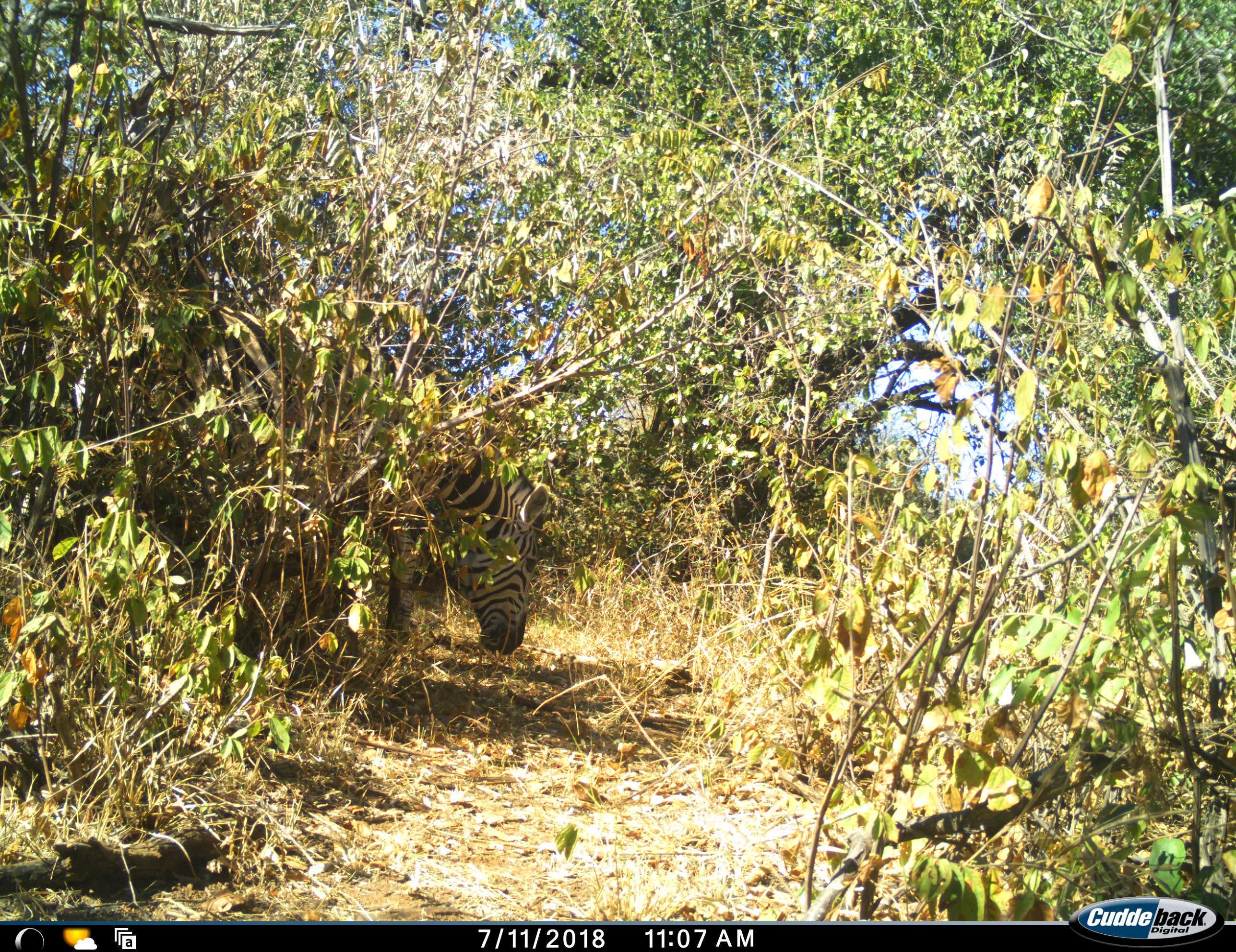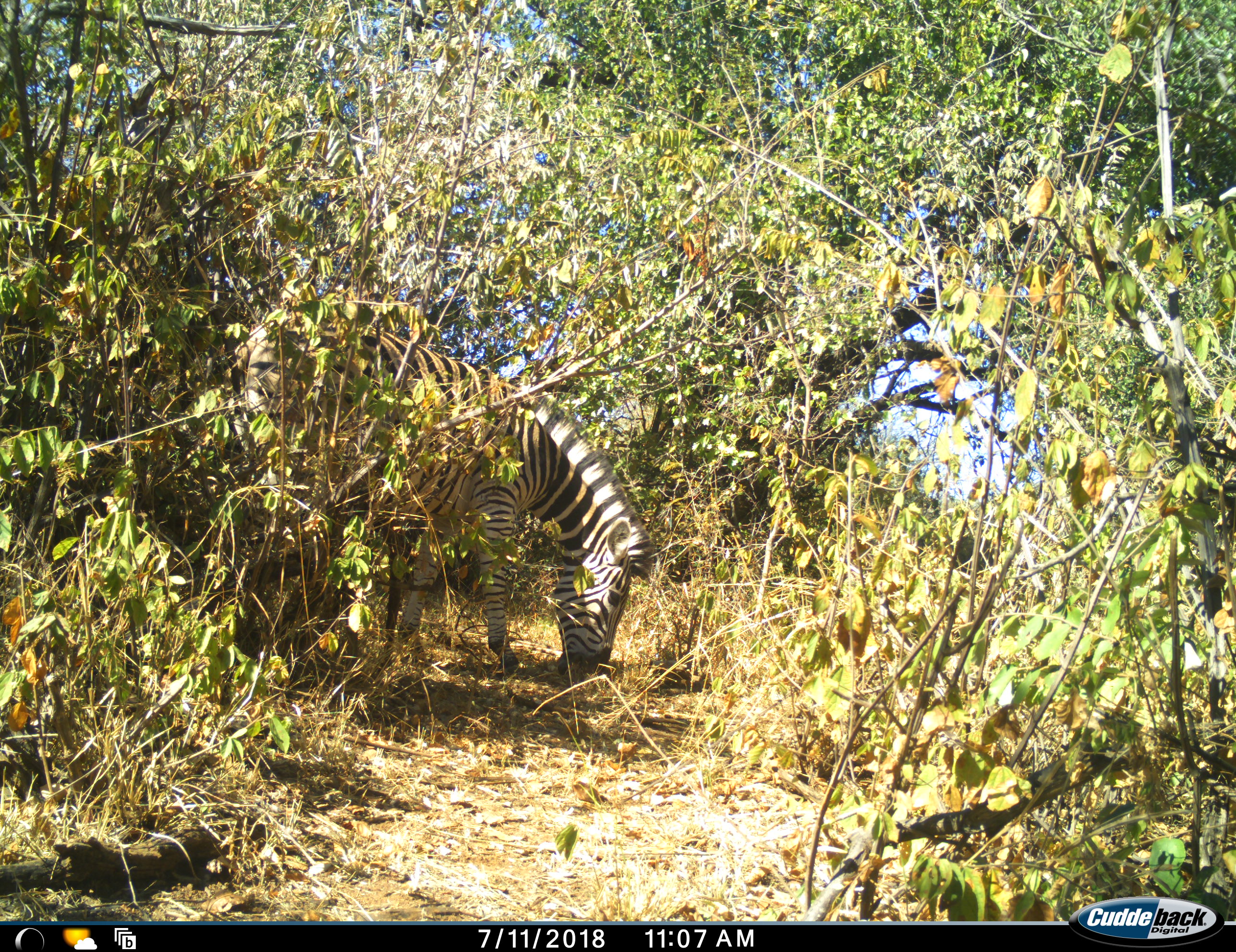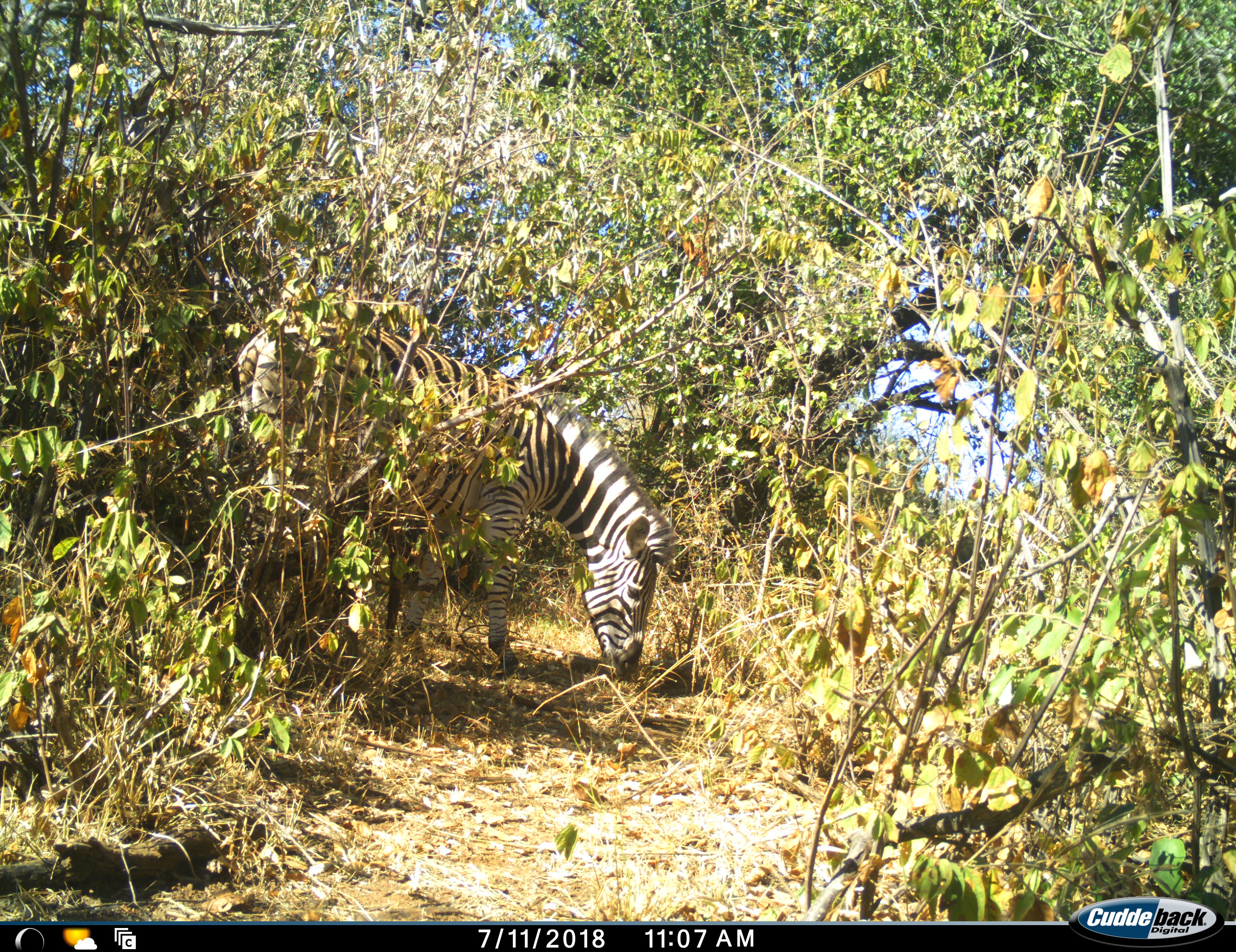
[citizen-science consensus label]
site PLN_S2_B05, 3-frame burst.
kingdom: Animalia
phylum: Chordata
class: Mammalia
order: Perissodactyla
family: Equidae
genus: Equus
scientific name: Equus quagga burchellii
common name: burchell's zebra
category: zebraburchells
Zebraburchells (burchell's zebra) (Equus quagga burchellii), count 1. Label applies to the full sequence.